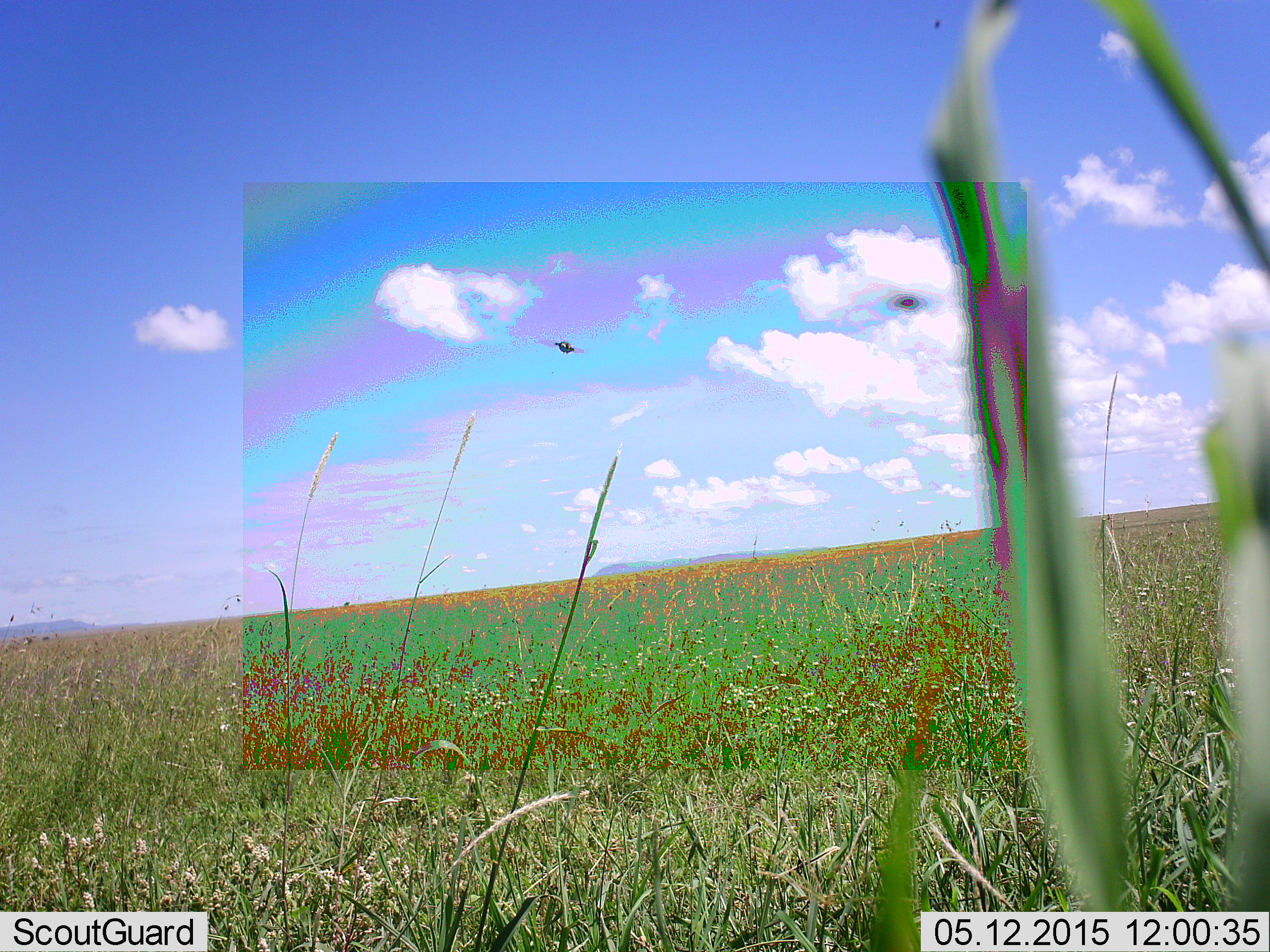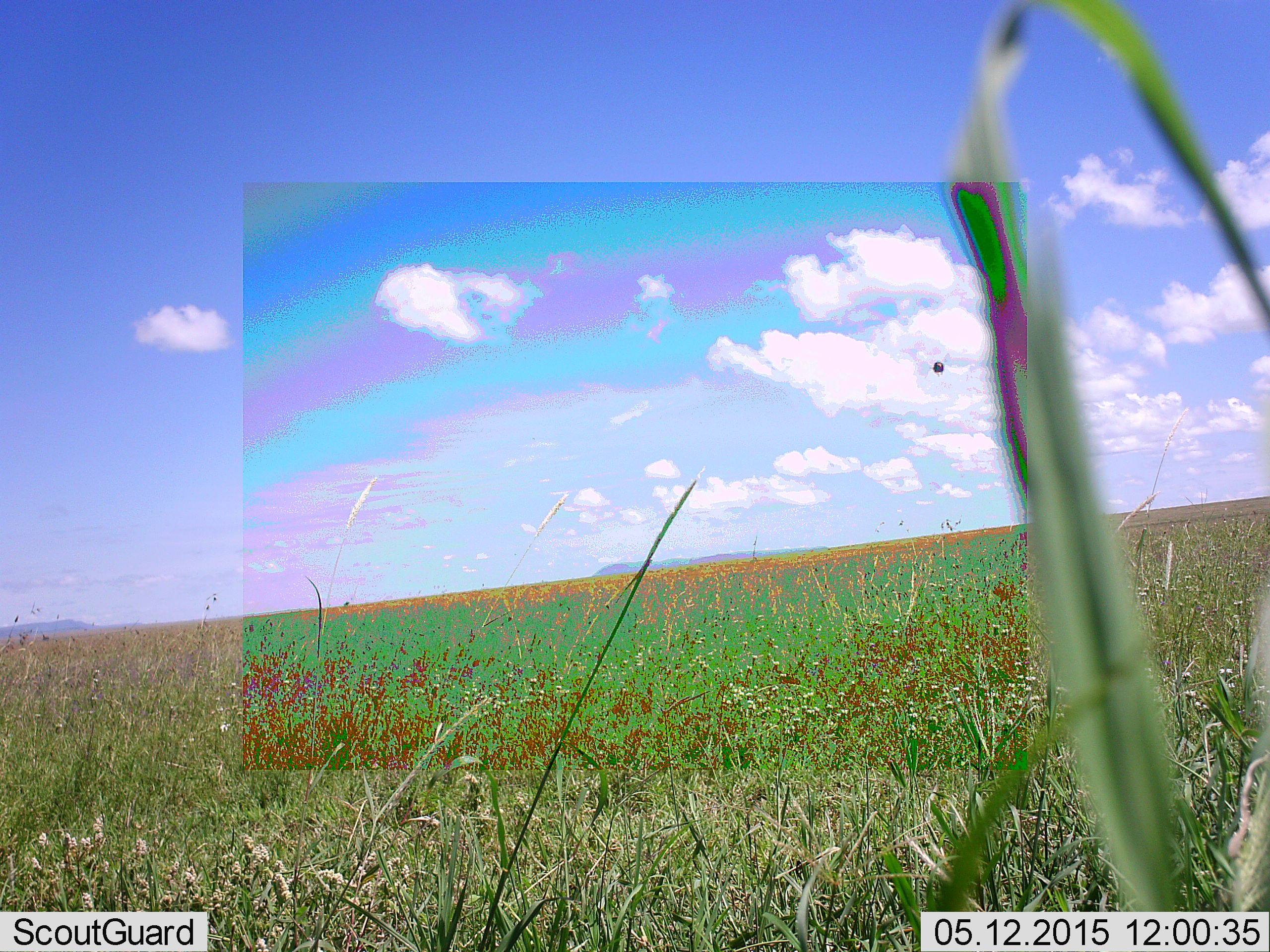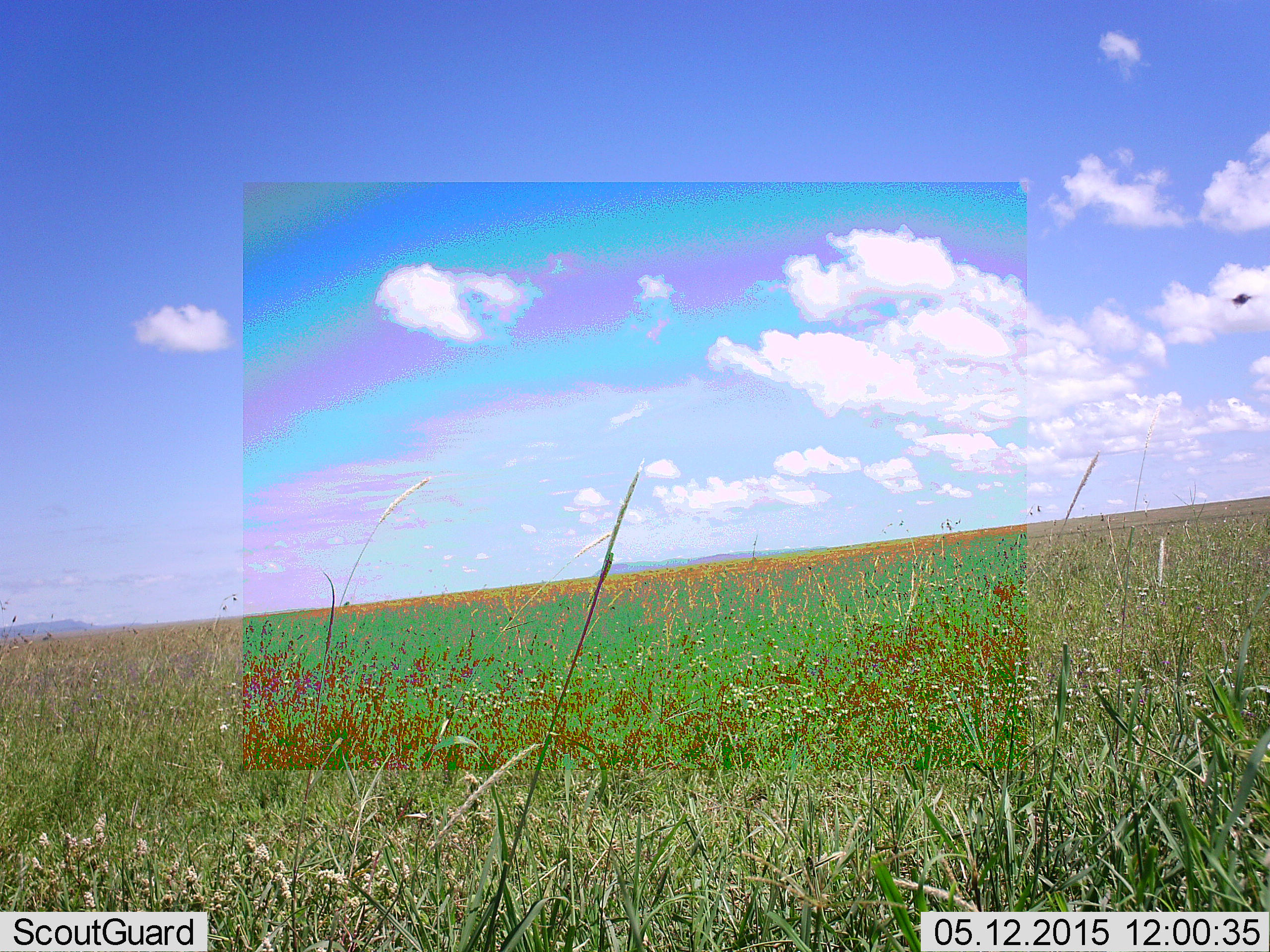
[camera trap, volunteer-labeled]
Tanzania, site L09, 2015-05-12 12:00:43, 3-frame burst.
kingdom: Animalia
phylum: Arthropoda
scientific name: Arthropoda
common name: arthropods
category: insectspider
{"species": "insectspider (arthropods) (Arthropoda)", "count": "2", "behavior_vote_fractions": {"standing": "0%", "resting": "0%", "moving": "100%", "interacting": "0%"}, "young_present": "0%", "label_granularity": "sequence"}